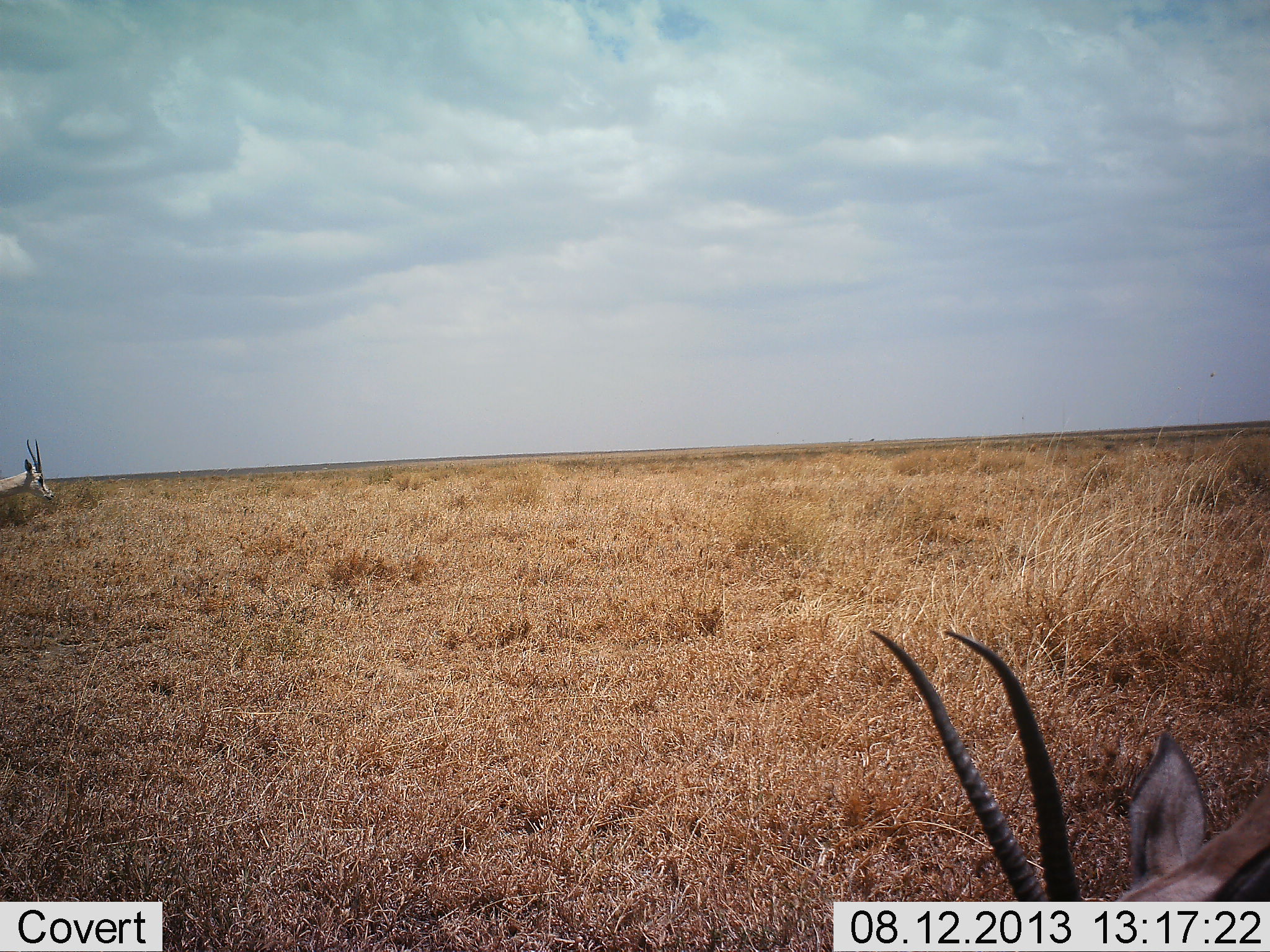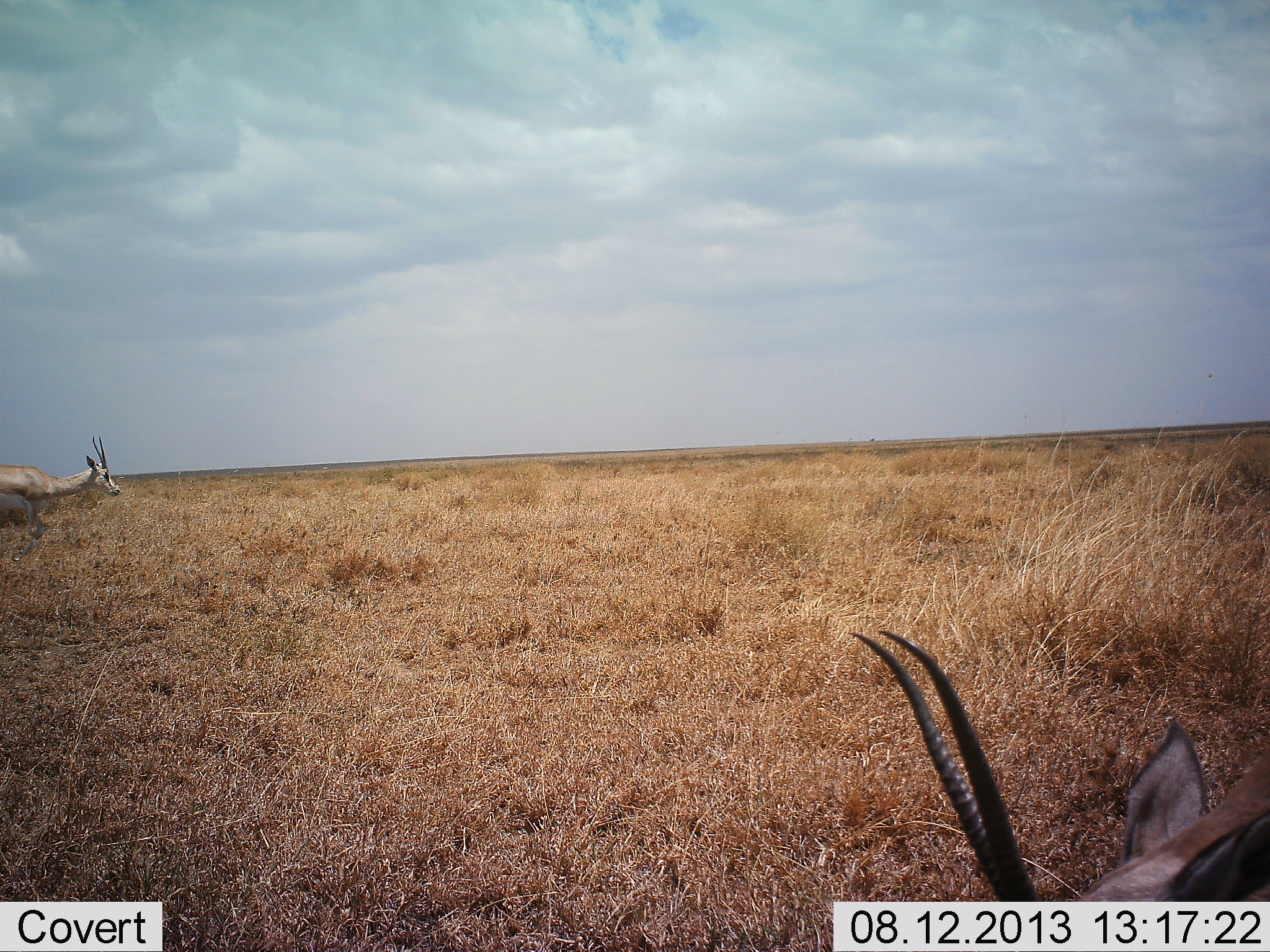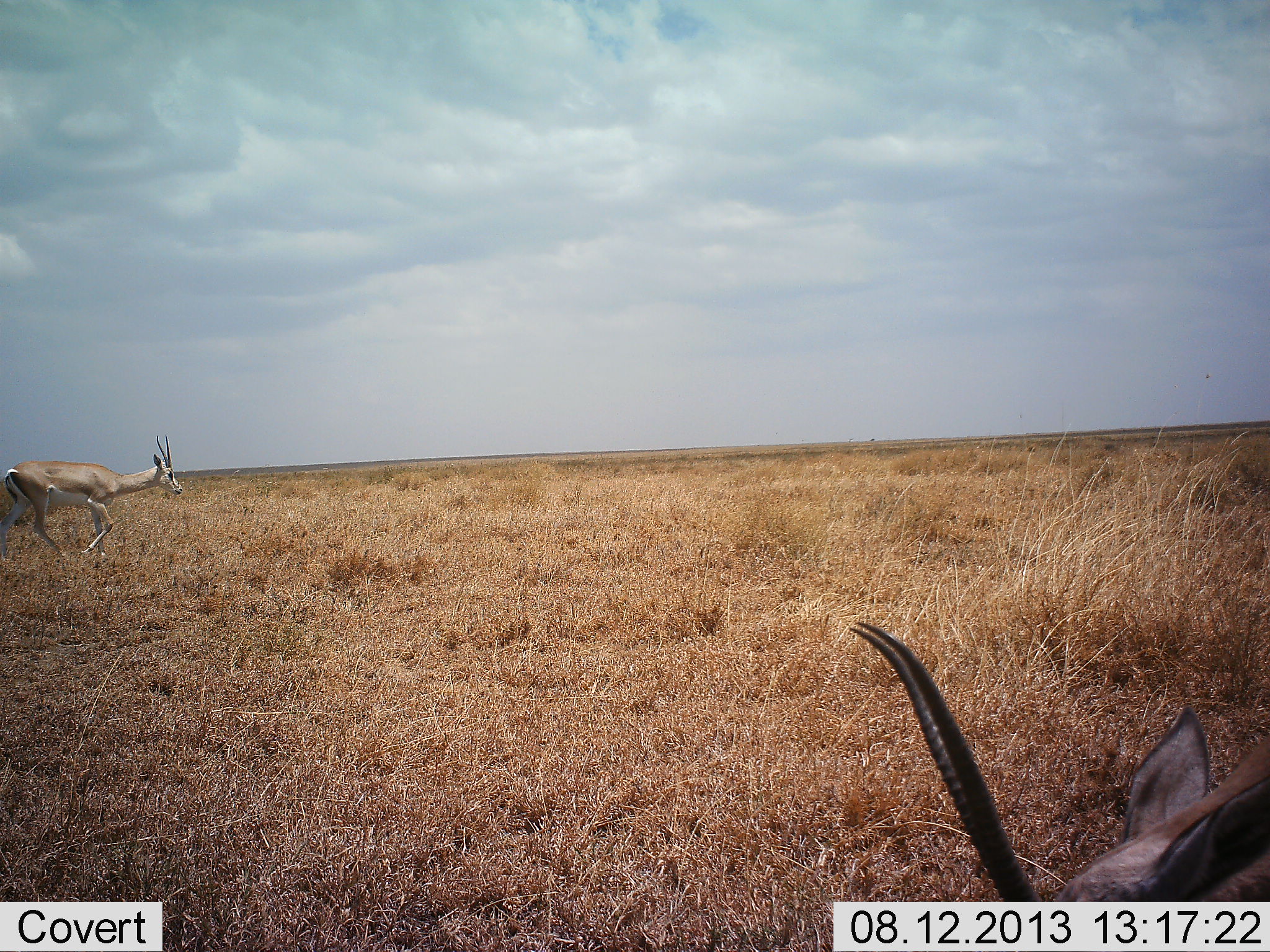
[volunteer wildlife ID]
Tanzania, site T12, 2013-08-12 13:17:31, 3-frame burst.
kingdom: Animalia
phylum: Chordata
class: Mammalia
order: Artiodactyla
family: Bovidae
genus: Nanger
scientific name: Nanger granti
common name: grant's gazelle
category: gazellegrants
Gazellegrants (grant's gazelle) (Nanger granti), count 2. Behavior (volunteer vote fractions): standing 33%, resting 13%, moving 93%, interacting 0%. Young present (vote fraction): 0%. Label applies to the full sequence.